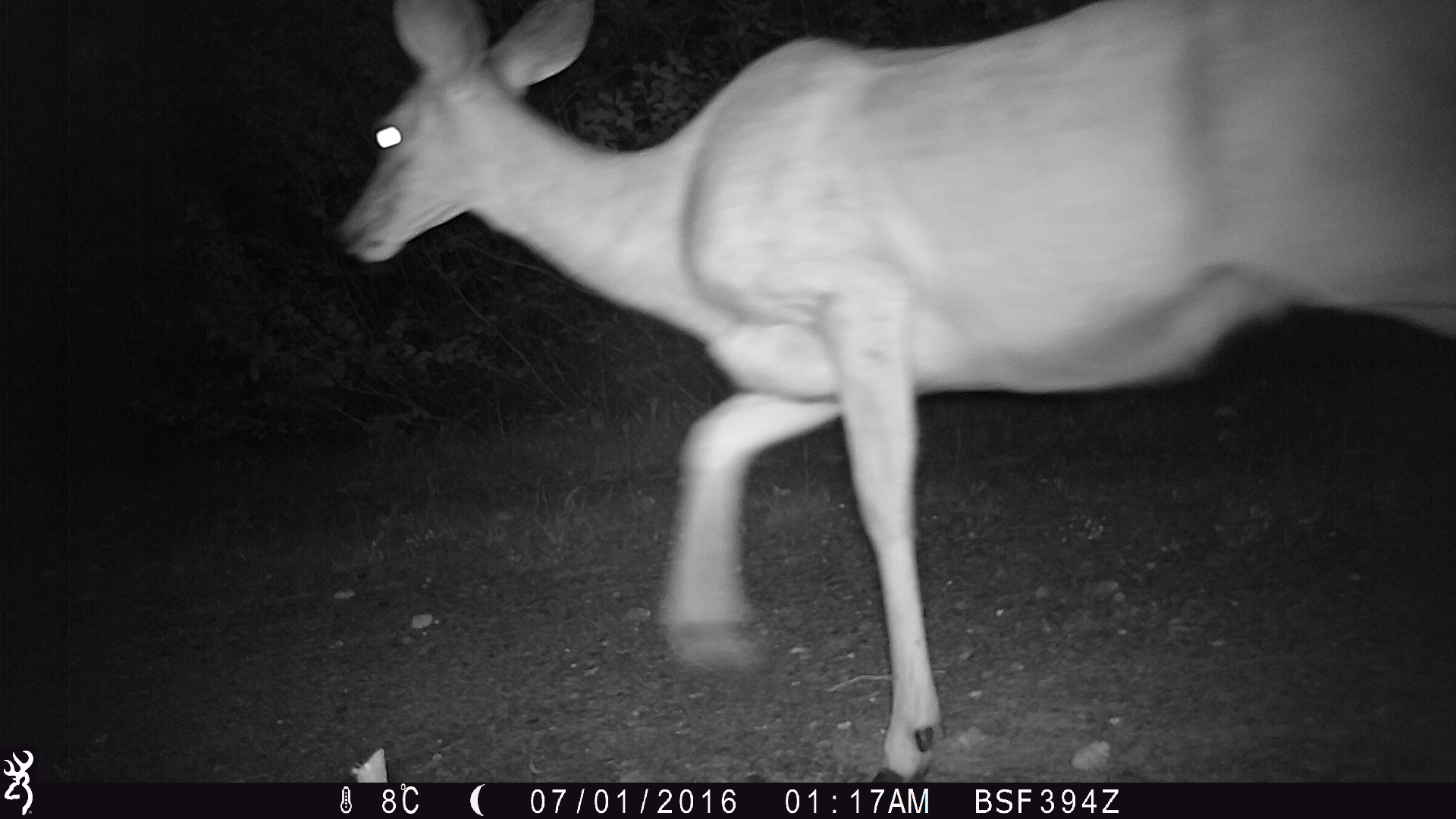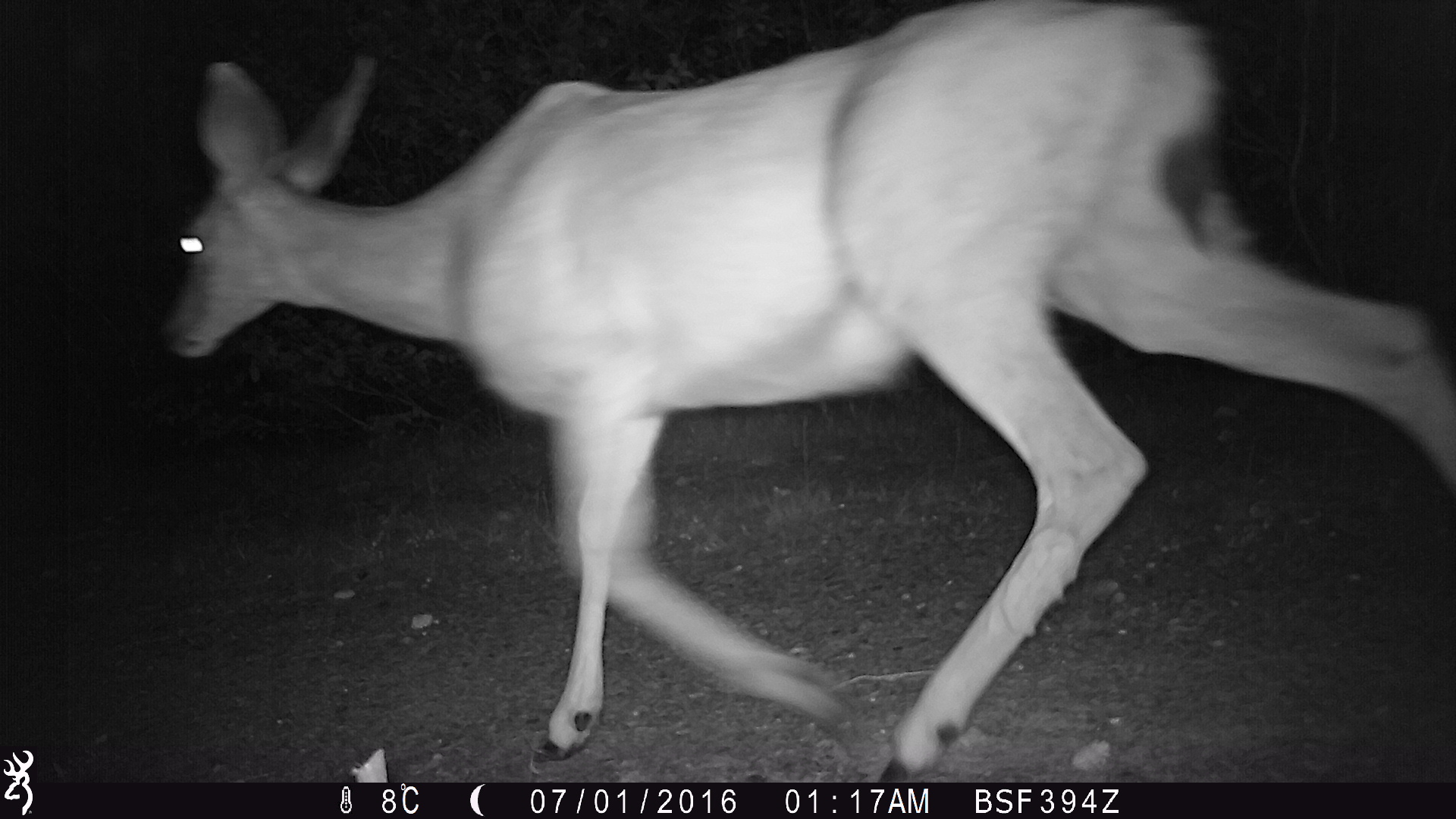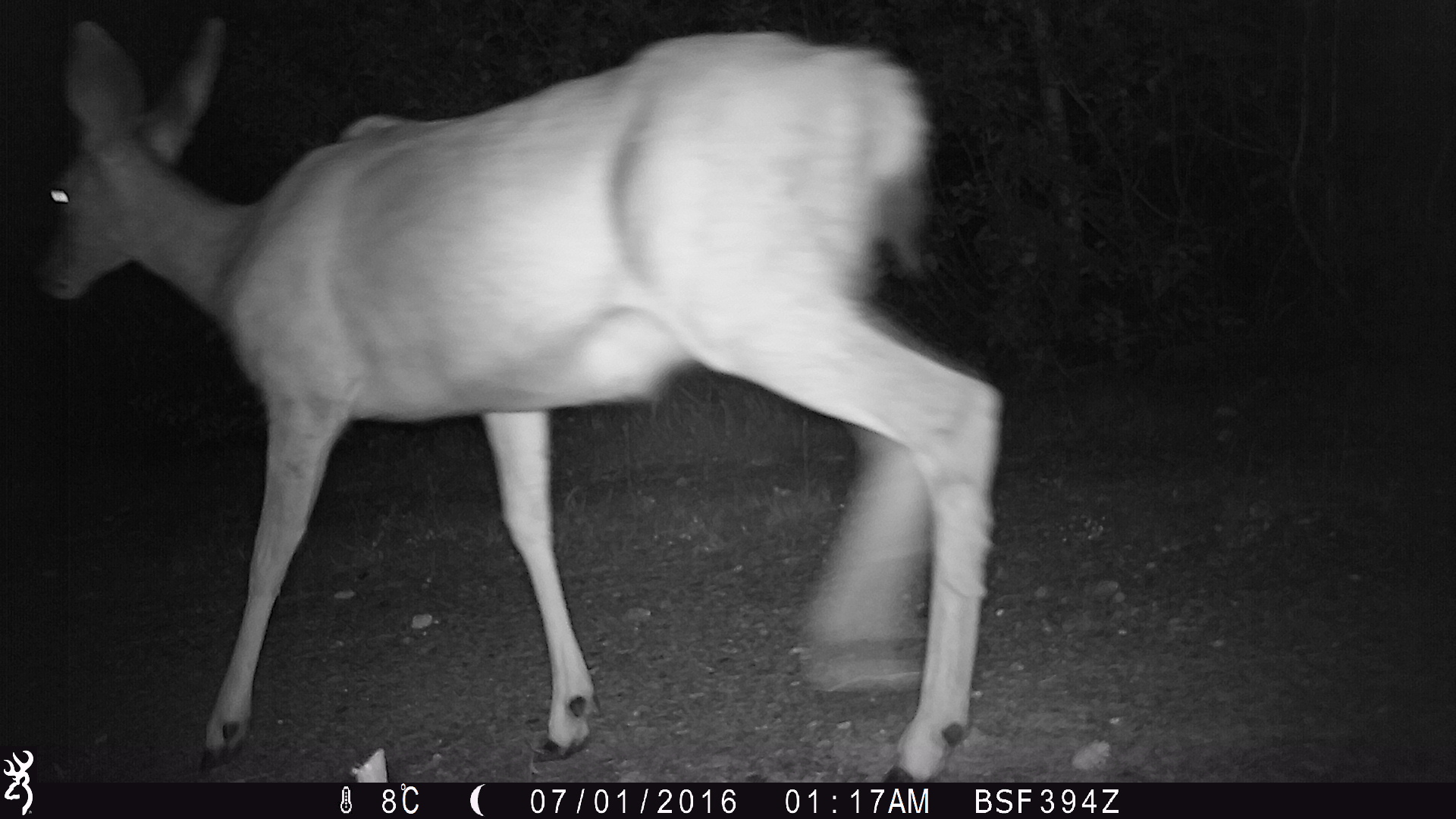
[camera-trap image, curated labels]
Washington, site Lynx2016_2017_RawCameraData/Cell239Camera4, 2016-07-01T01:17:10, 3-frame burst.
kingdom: Animalia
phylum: Chordata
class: Mammalia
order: Artiodactyla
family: Cervidae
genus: Odocoileus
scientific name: Odocoileus hemionus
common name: mule deer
Odocoileus hemionus (mule deer). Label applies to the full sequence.